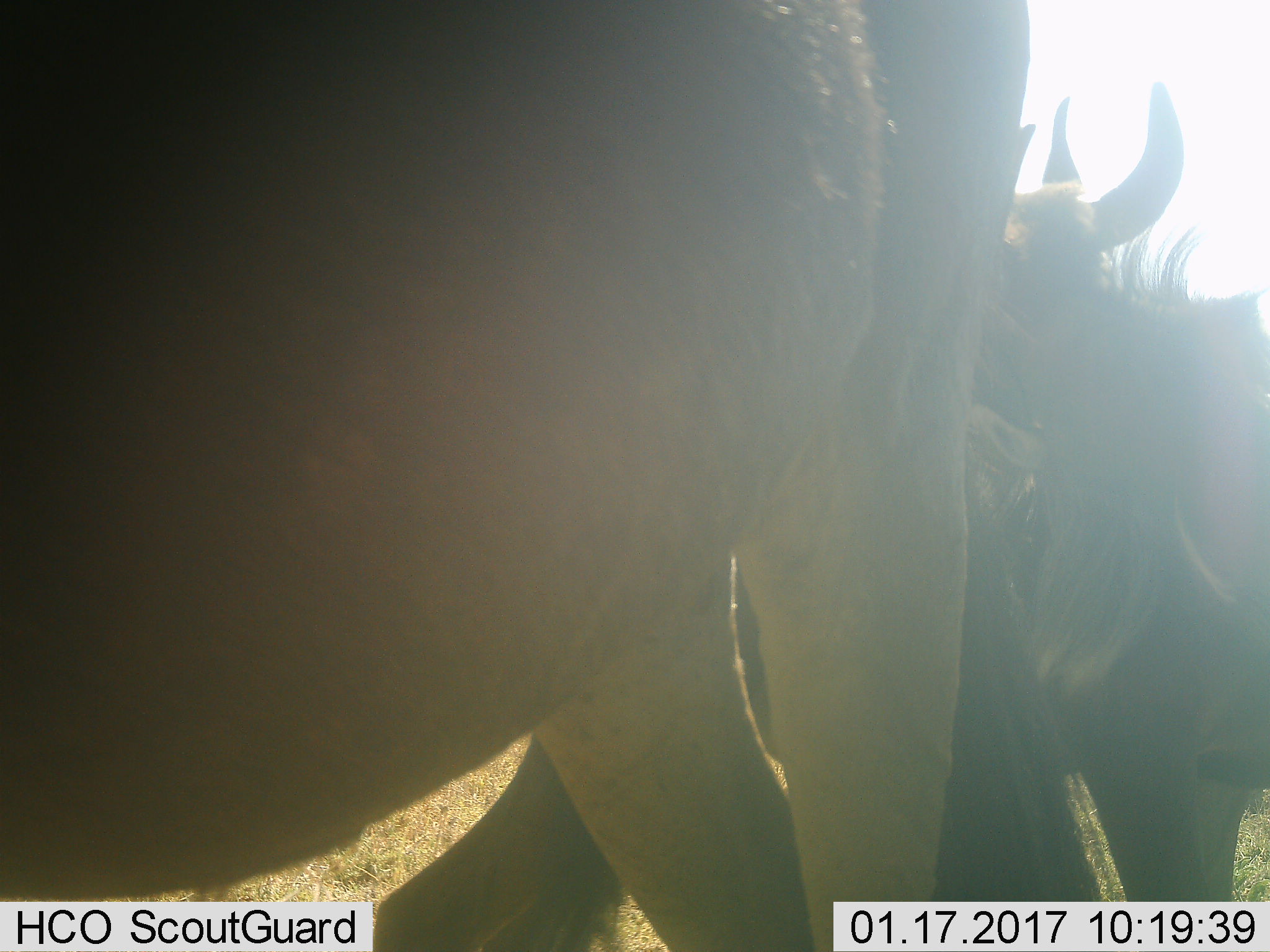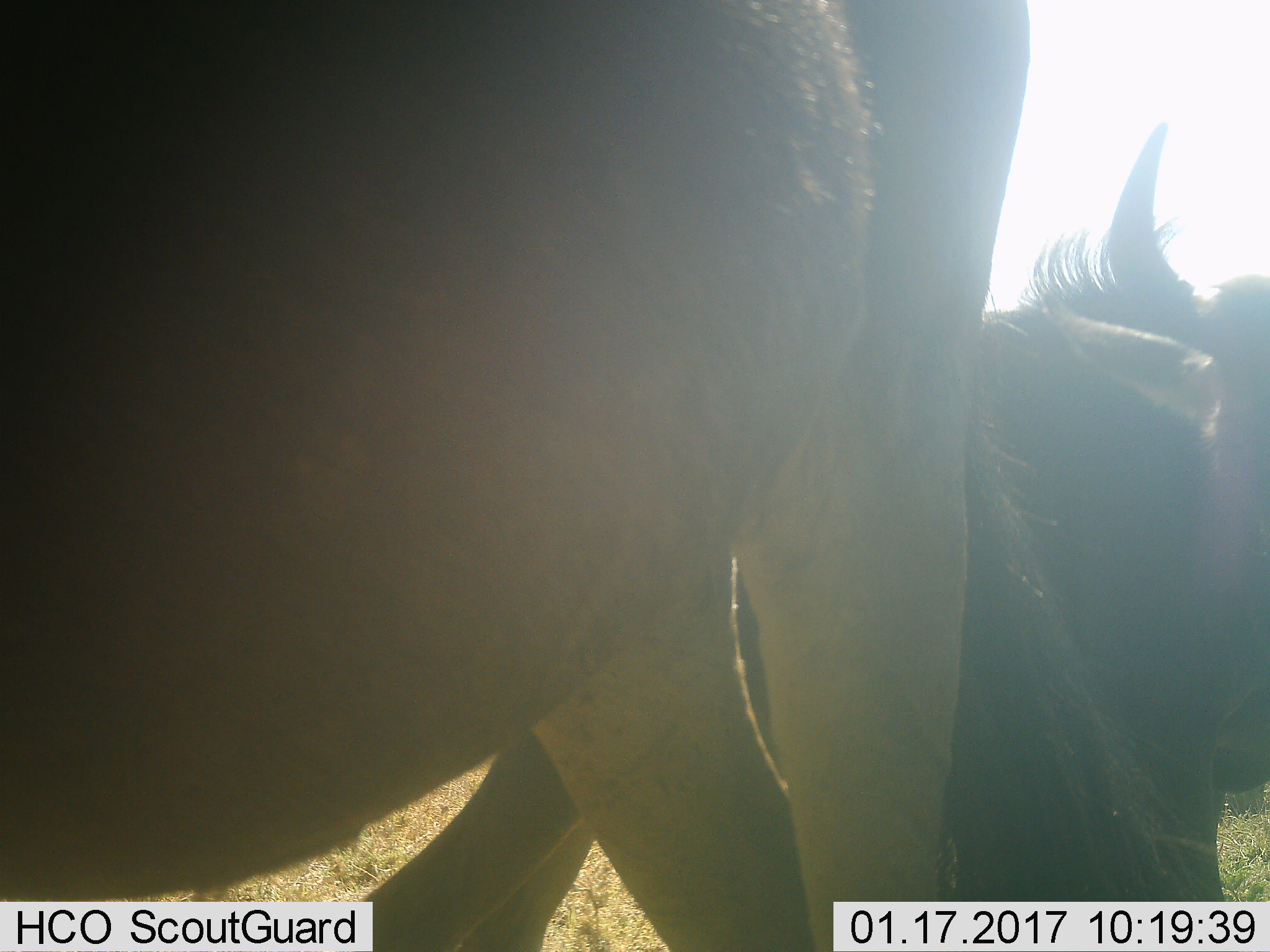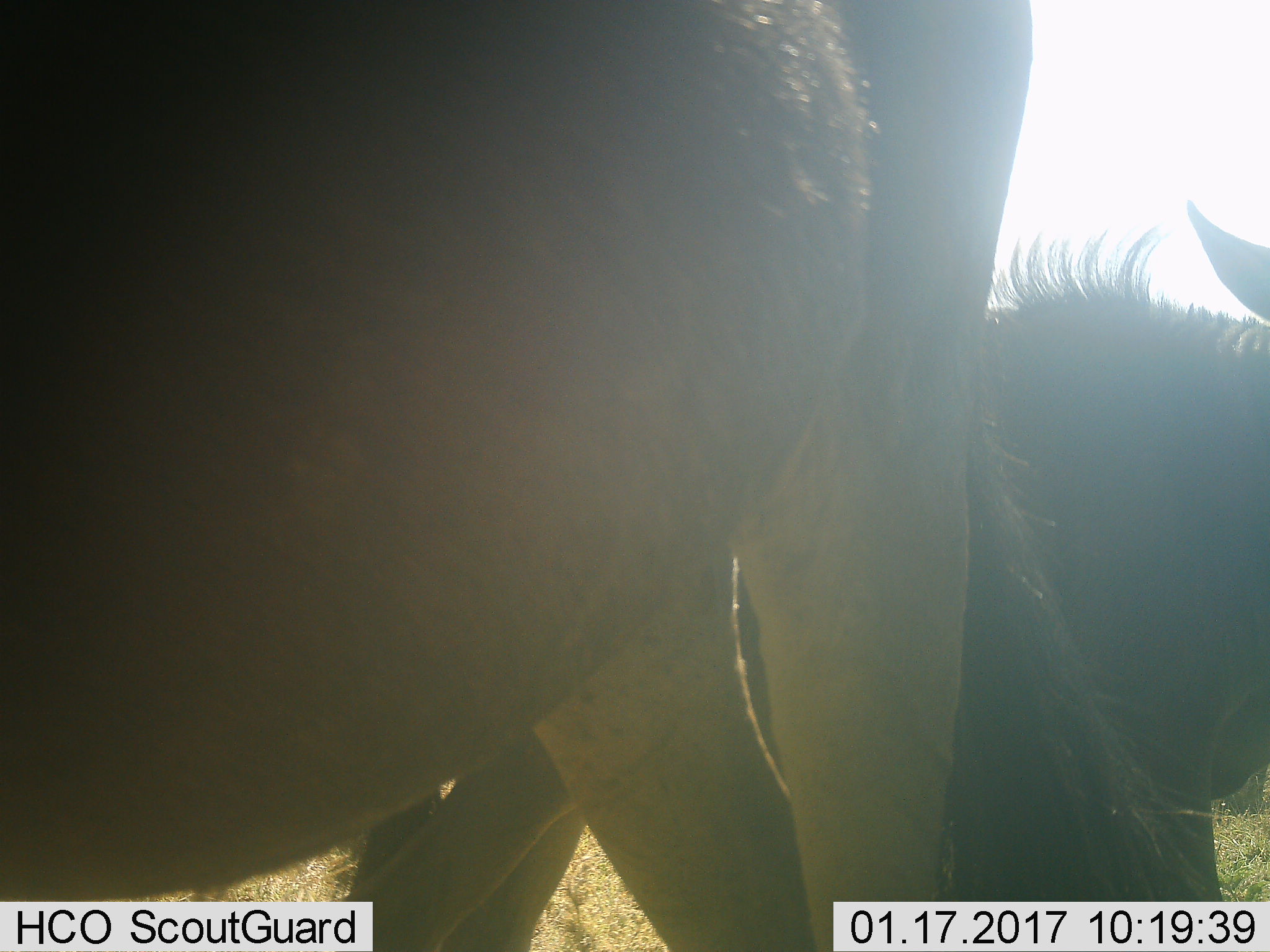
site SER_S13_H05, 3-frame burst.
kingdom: Animalia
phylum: Chordata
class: Mammalia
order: Artiodactyla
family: Bovidae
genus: Connochaetes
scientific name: Connochaetes taurinus taurinus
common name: blue wildebeest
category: wildebeestblue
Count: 2.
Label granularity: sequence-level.